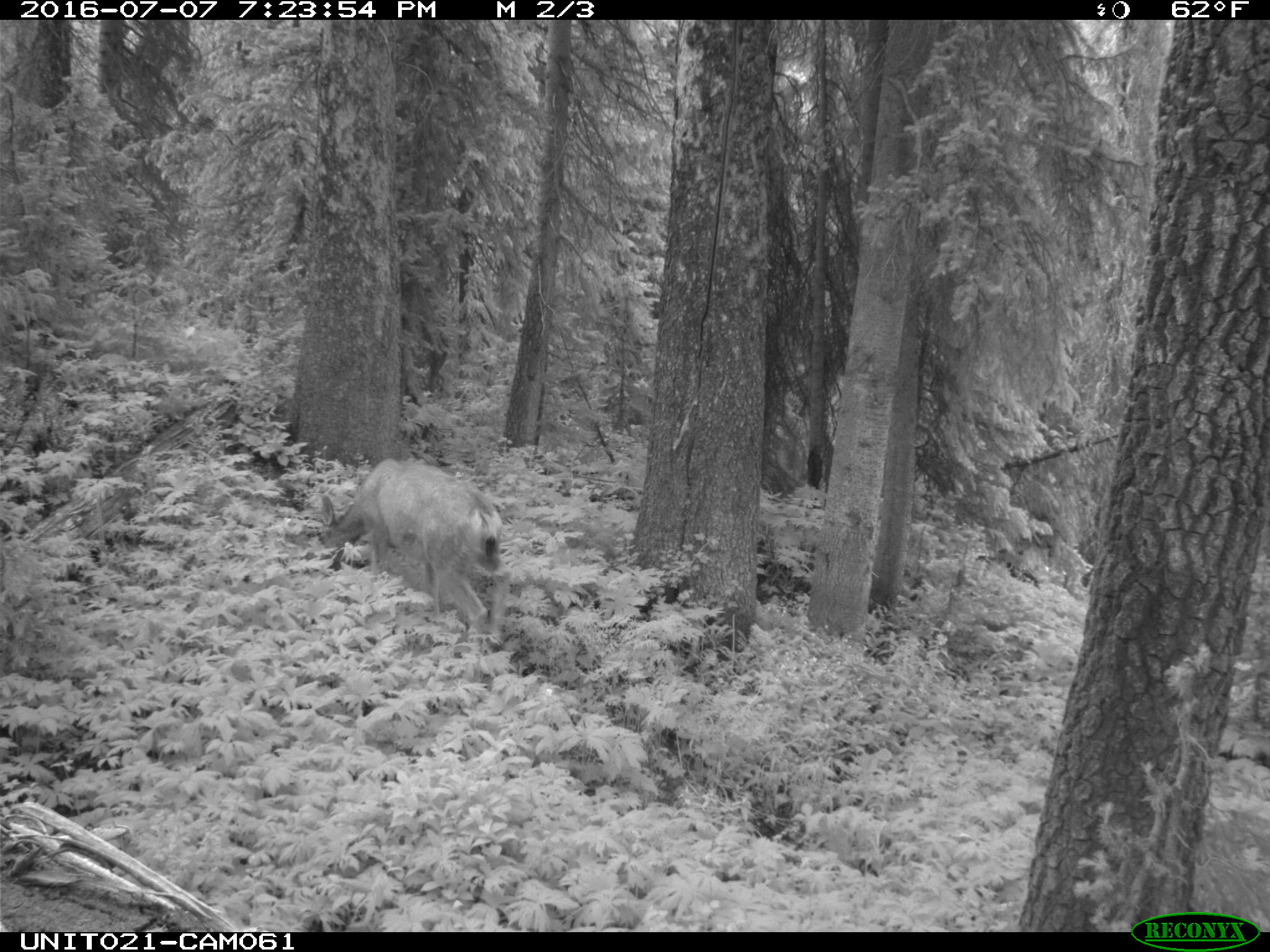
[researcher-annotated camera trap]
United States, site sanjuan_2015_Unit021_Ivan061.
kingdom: Animalia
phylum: Chordata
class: Mammalia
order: Artiodactyla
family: Cervidae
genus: Odocoileus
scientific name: Odocoileus hemionus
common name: mule deer